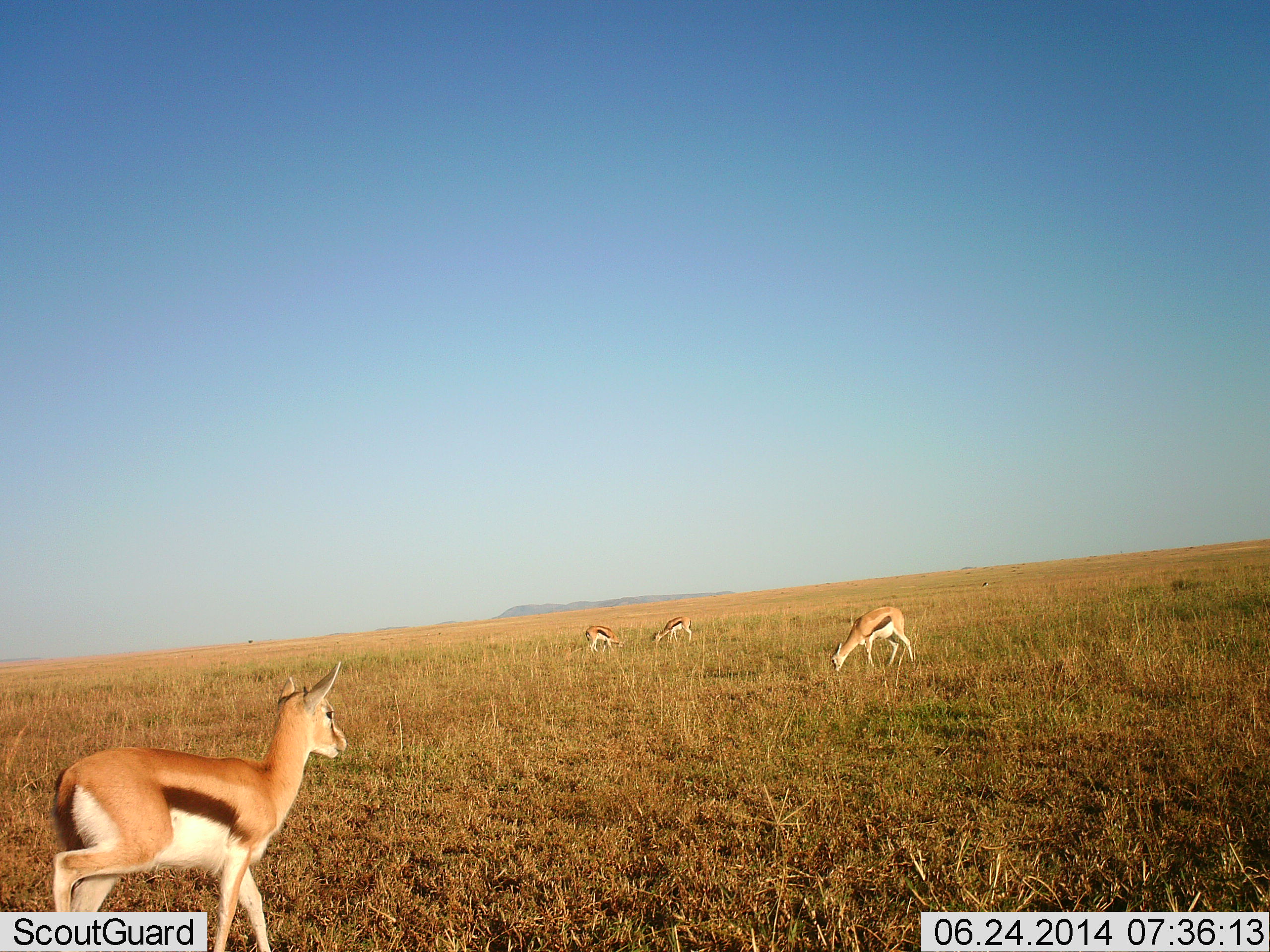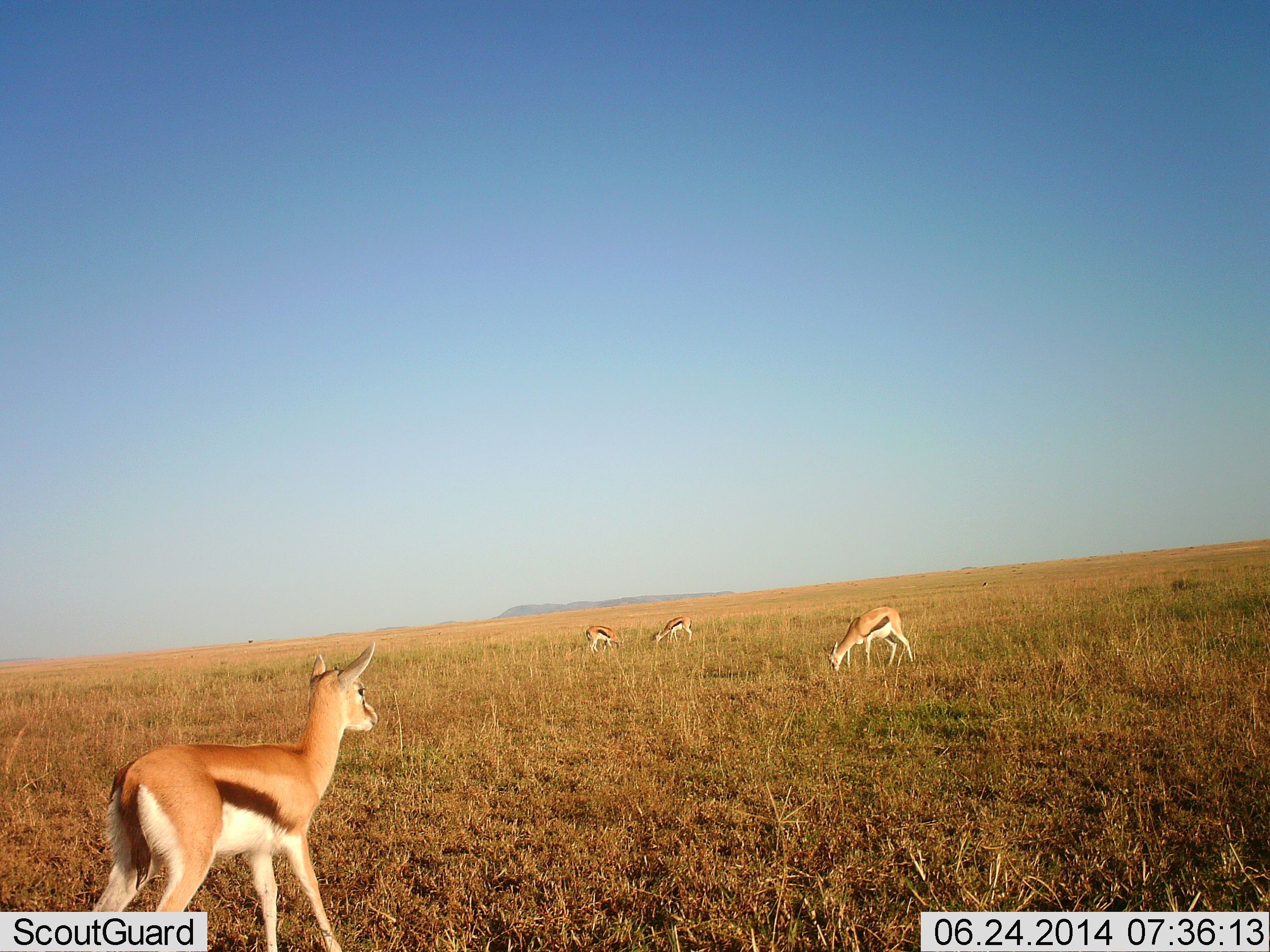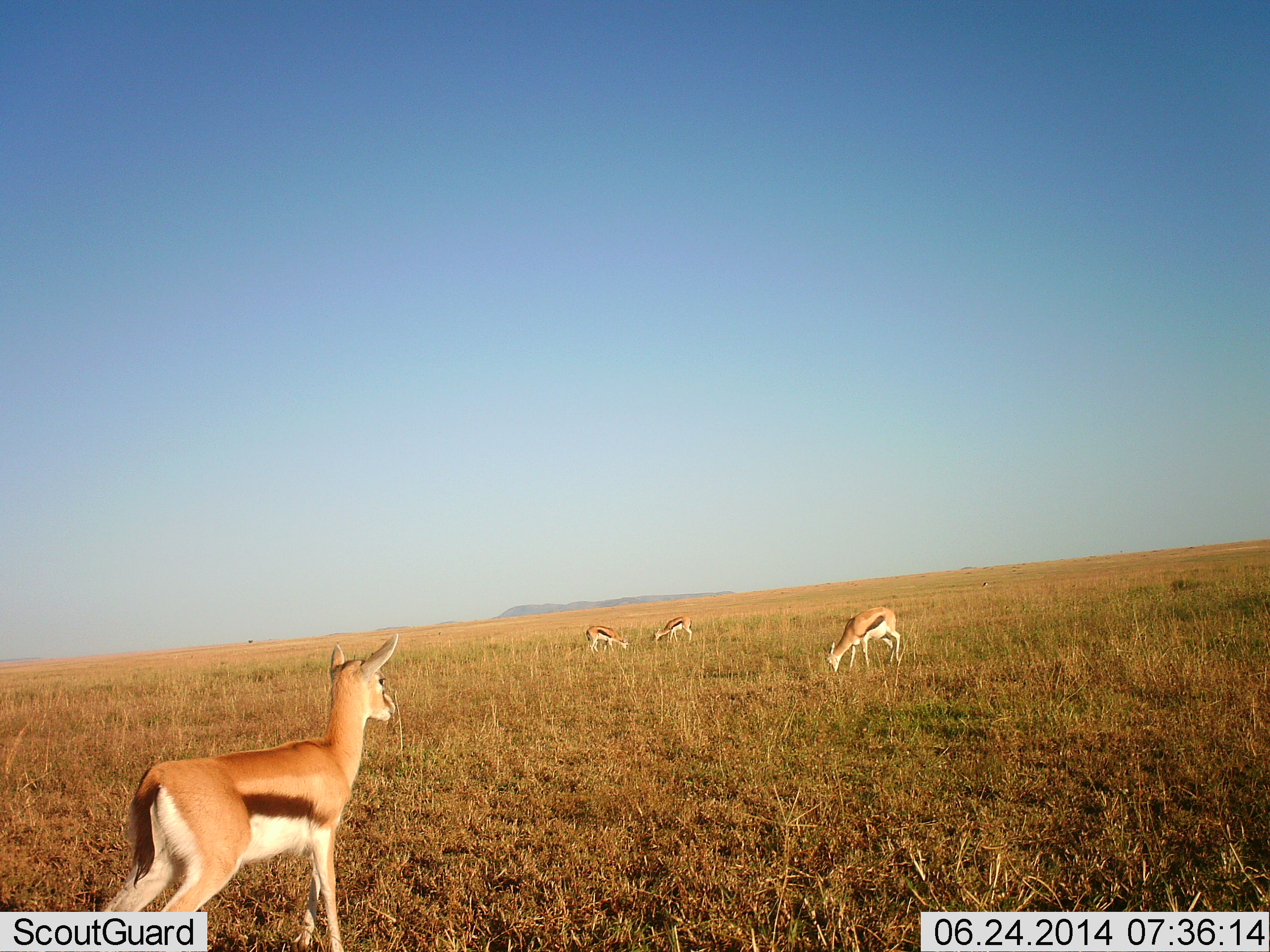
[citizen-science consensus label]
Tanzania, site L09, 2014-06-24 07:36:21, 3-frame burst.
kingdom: Animalia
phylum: Chordata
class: Mammalia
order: Artiodactyla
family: Bovidae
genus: Eudorcas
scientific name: Eudorcas thomsonii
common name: thomson's gazelle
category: gazellethomsons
Gazellethomsons (thomson's gazelle) (Eudorcas thomsonii), count 4. Behavior (volunteer vote fractions): standing 55%, resting 0%, moving 73%, interacting 0%. Young present (vote fraction): 0%. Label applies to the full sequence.